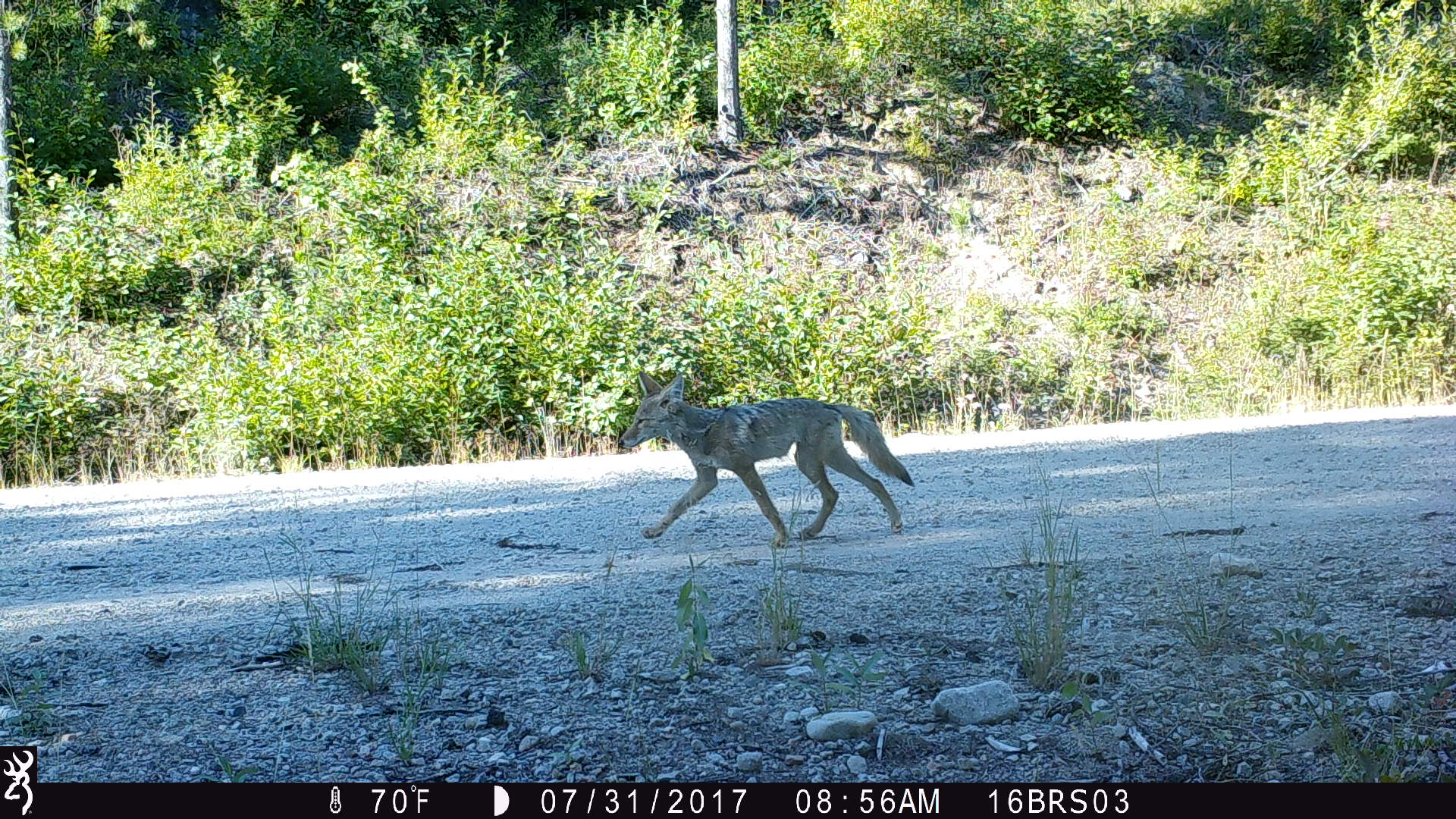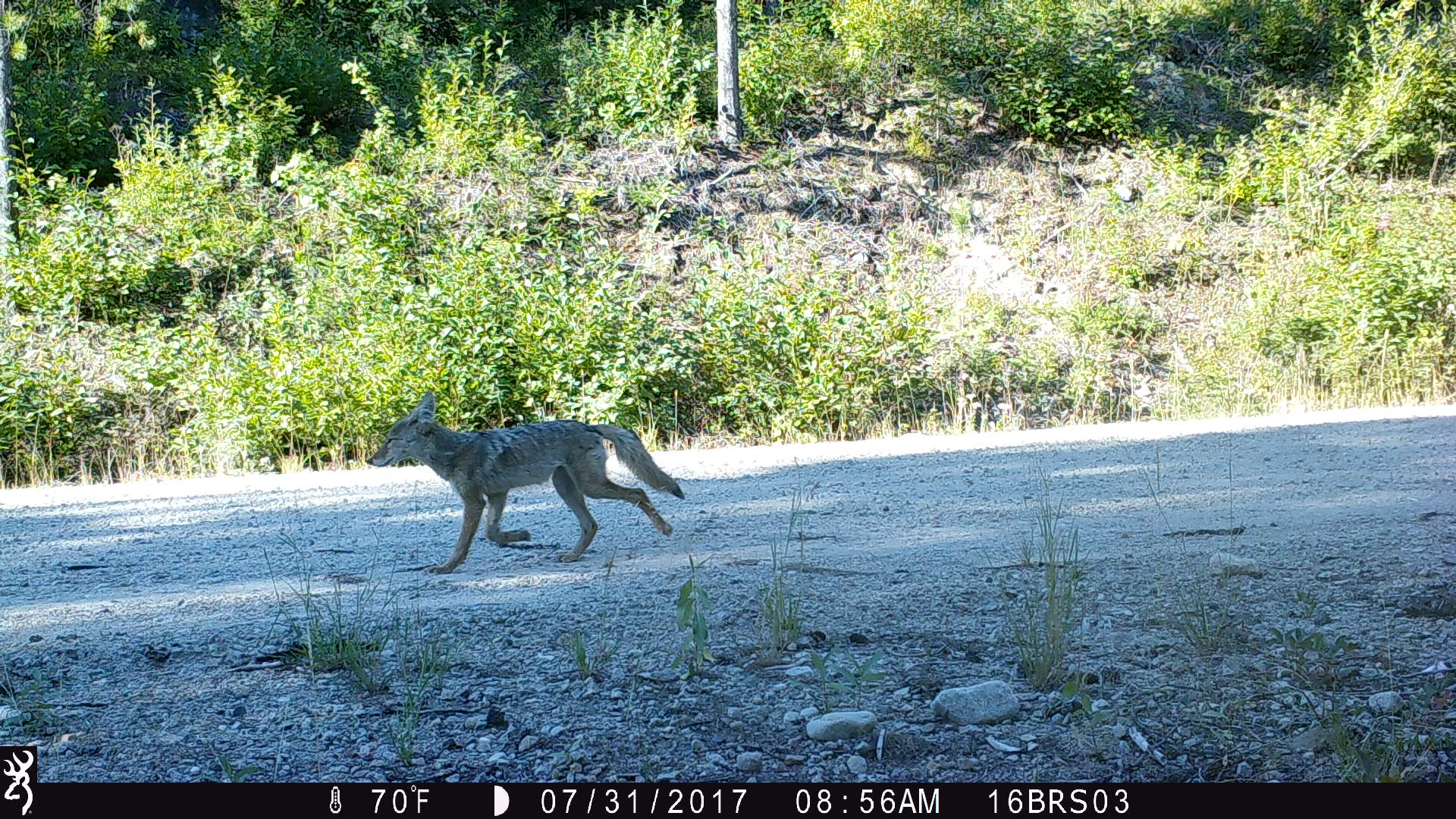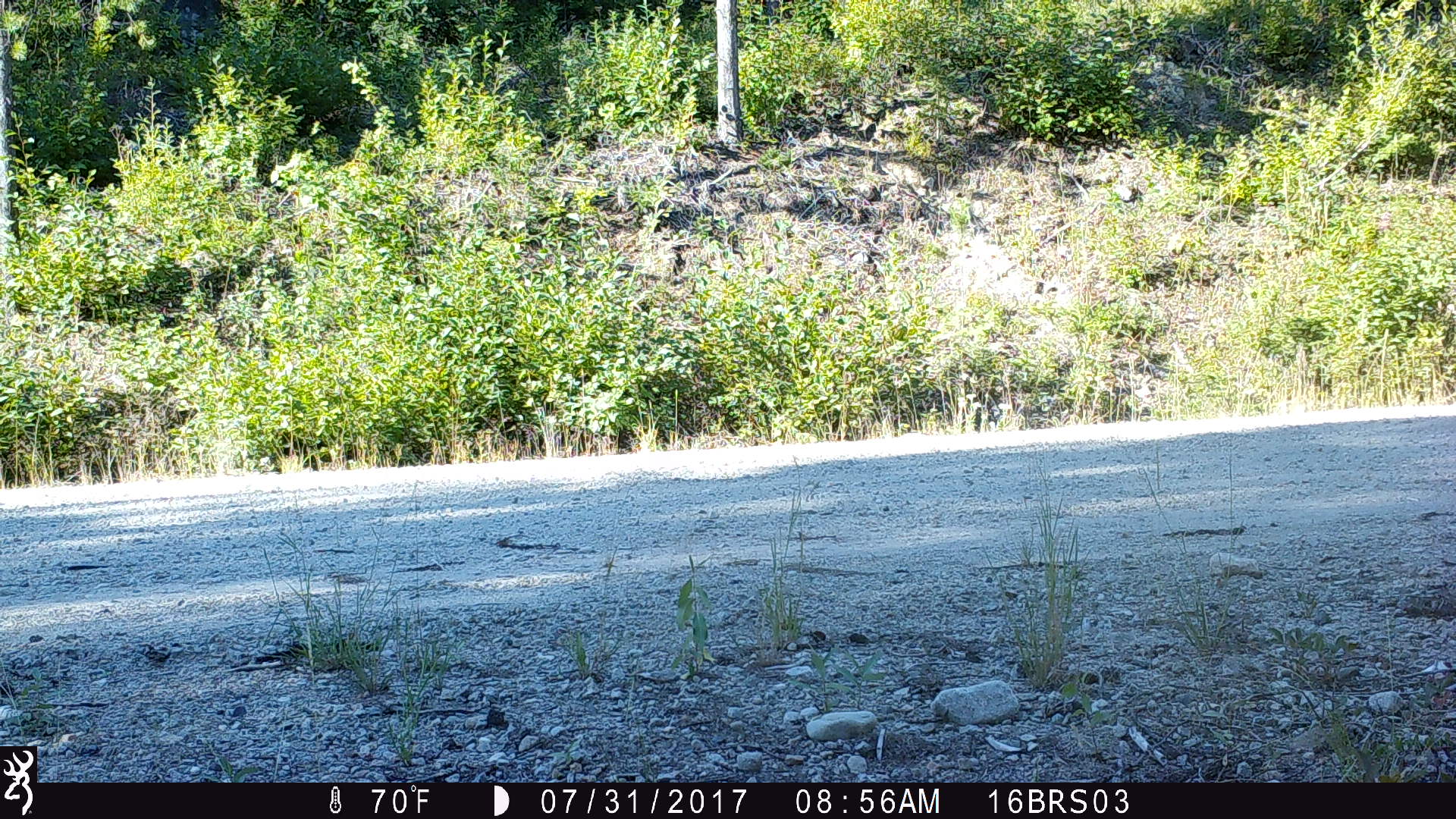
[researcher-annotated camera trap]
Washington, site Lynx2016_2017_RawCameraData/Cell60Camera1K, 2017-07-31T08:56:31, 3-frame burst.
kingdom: Animalia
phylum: Chordata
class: Mammalia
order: Carnivora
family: Canidae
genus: Canis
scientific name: Canis latrans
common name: coyote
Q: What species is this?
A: Canis latrans (coyote).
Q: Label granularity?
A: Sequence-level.